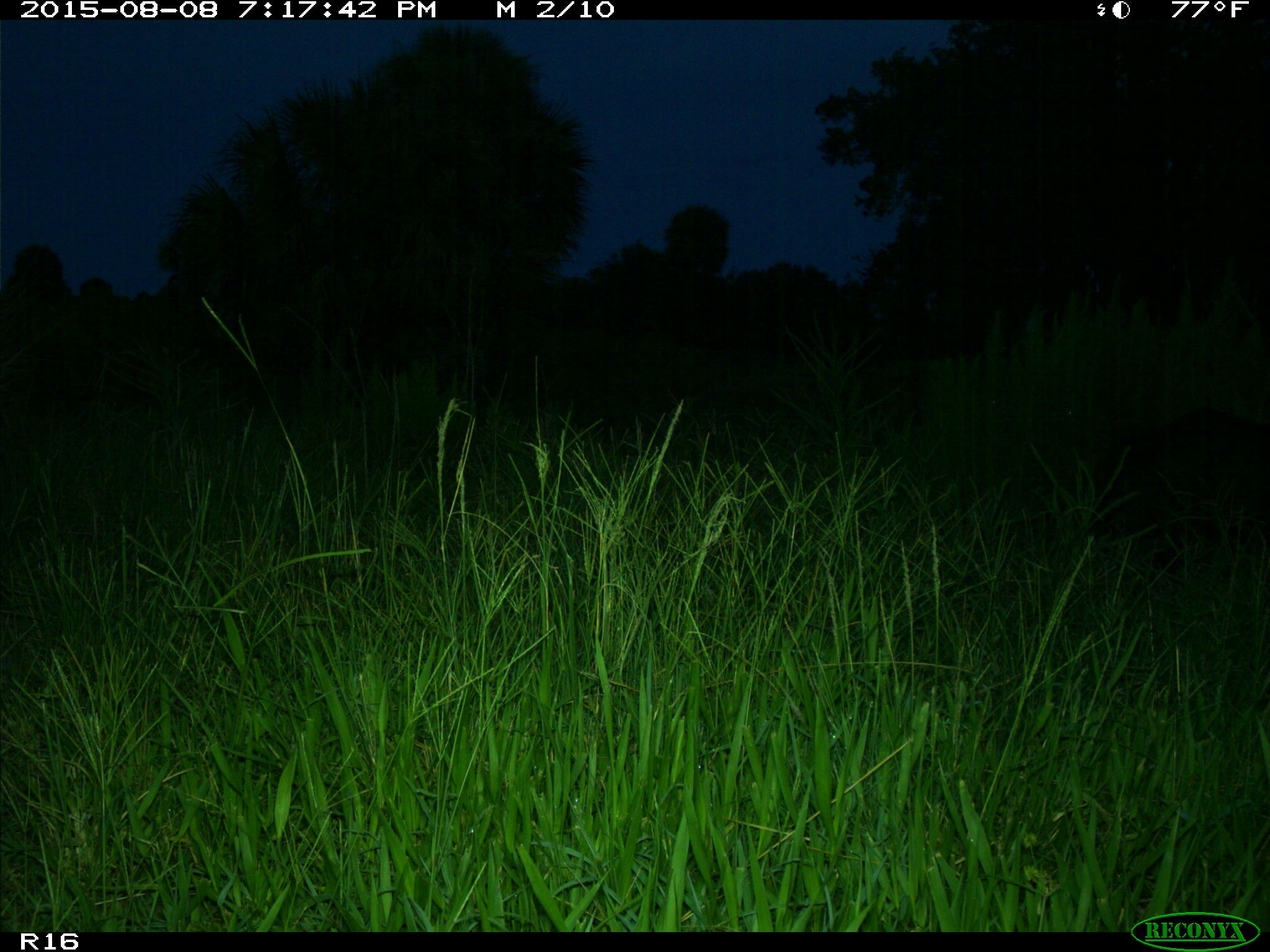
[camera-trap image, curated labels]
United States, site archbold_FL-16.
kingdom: Animalia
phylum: Chordata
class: Mammalia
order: Artiodactyla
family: Suidae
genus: Sus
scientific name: Sus scrofa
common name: wild boar